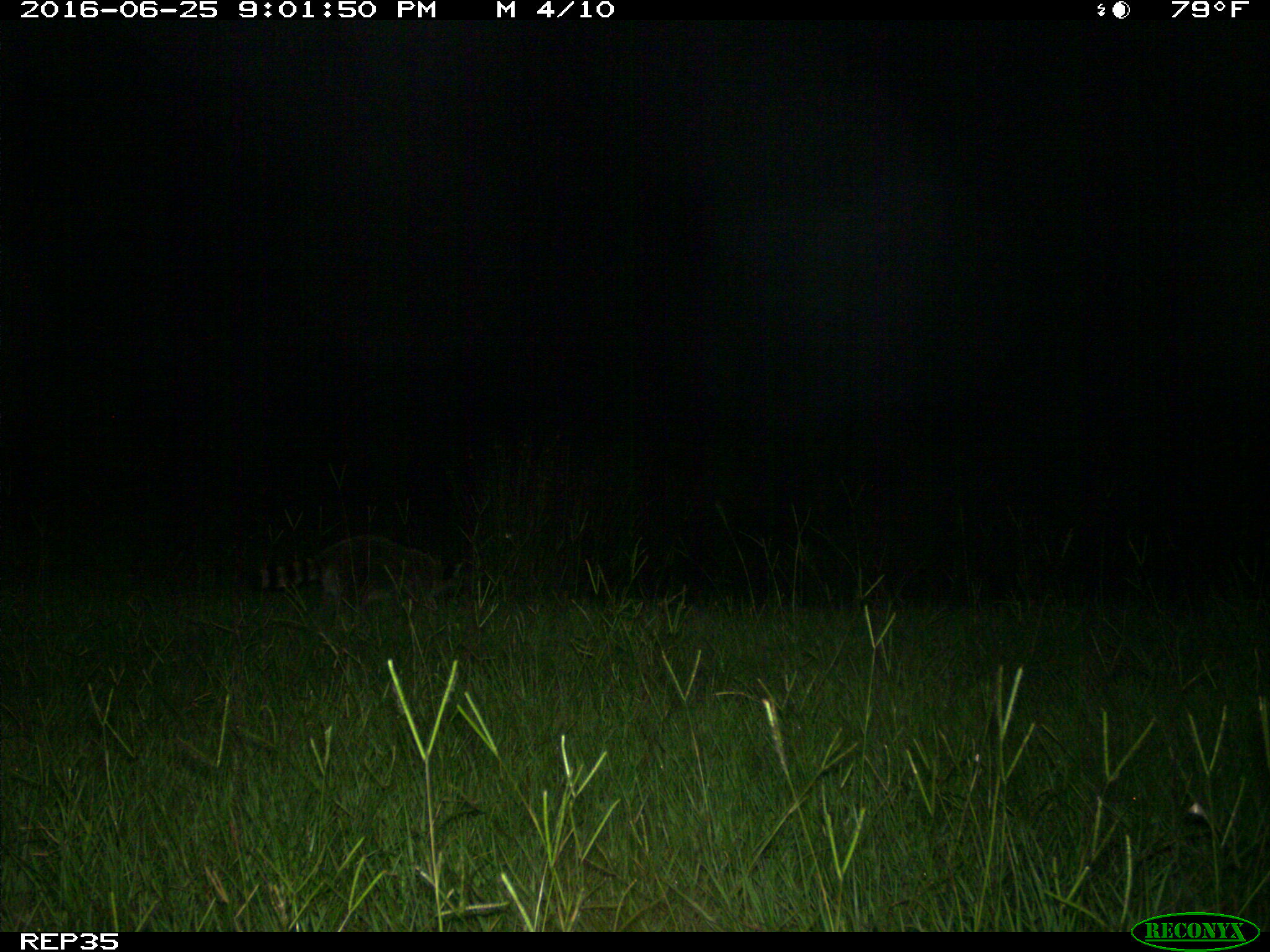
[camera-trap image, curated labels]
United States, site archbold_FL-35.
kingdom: Animalia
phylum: Chordata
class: Mammalia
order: Carnivora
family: Procyonidae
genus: Procyon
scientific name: Procyon lotor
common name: common raccoon